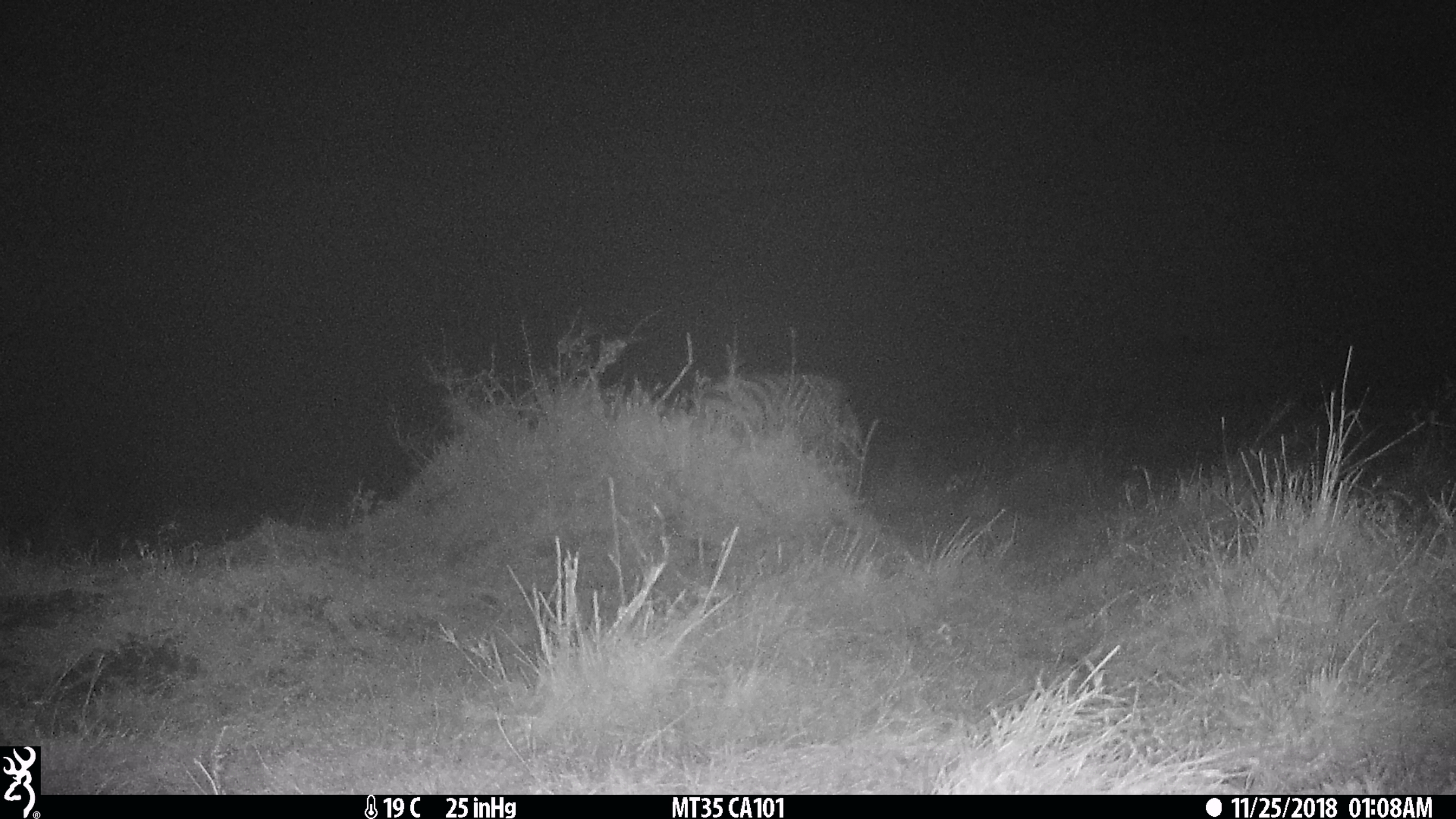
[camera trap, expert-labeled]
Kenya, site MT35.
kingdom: Animalia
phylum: Chordata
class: Mammalia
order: Perissodactyla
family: Equidae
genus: Equus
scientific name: Equus quagga burchellii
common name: burchell's zebra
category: zebra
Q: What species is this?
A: Zebra (burchell's zebra) (Equus quagga burchellii).